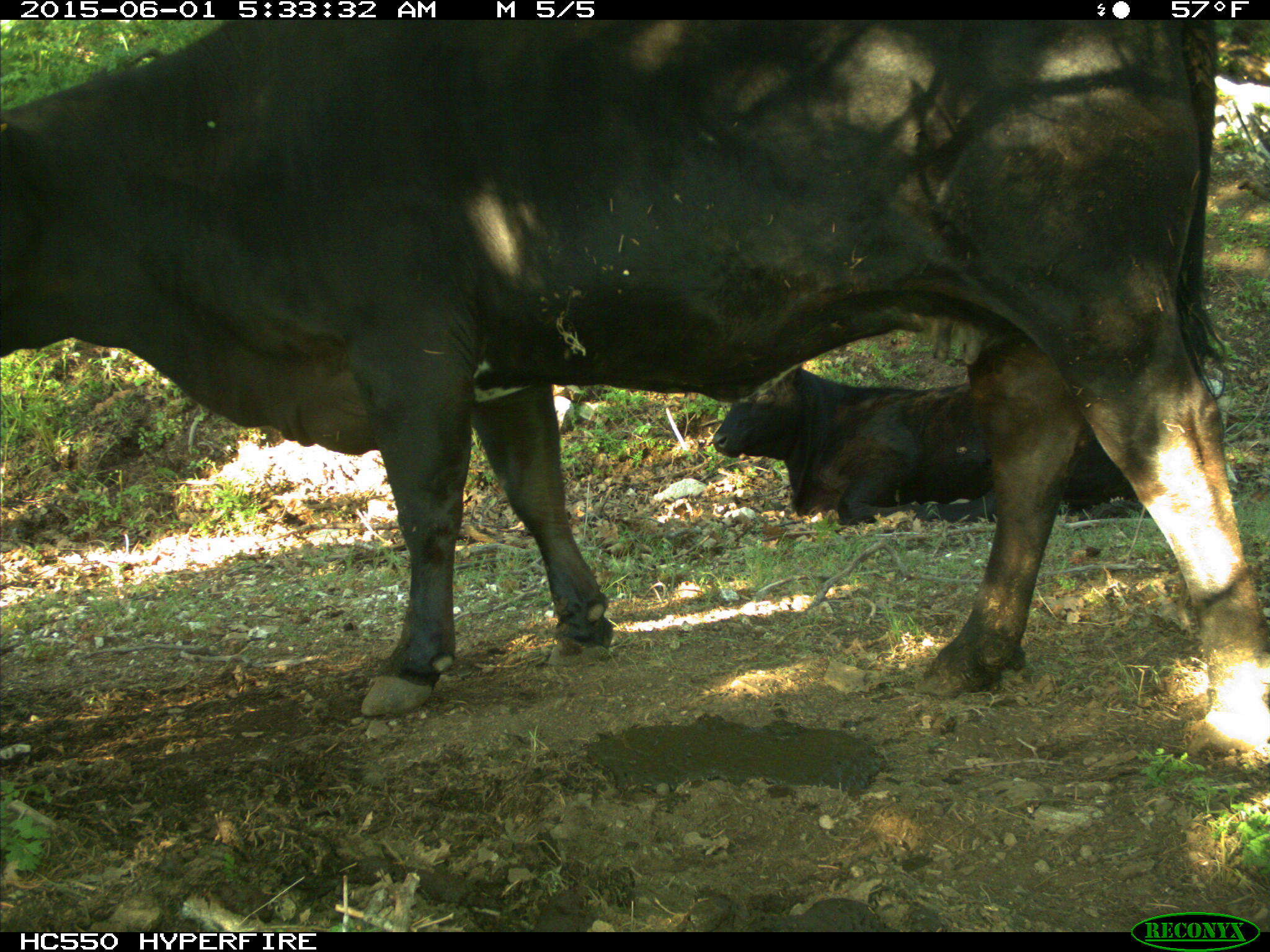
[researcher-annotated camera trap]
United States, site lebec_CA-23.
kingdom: Animalia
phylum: Chordata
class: Mammalia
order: Artiodactyla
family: Bovidae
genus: Bos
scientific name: Bos taurus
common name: domestic cow